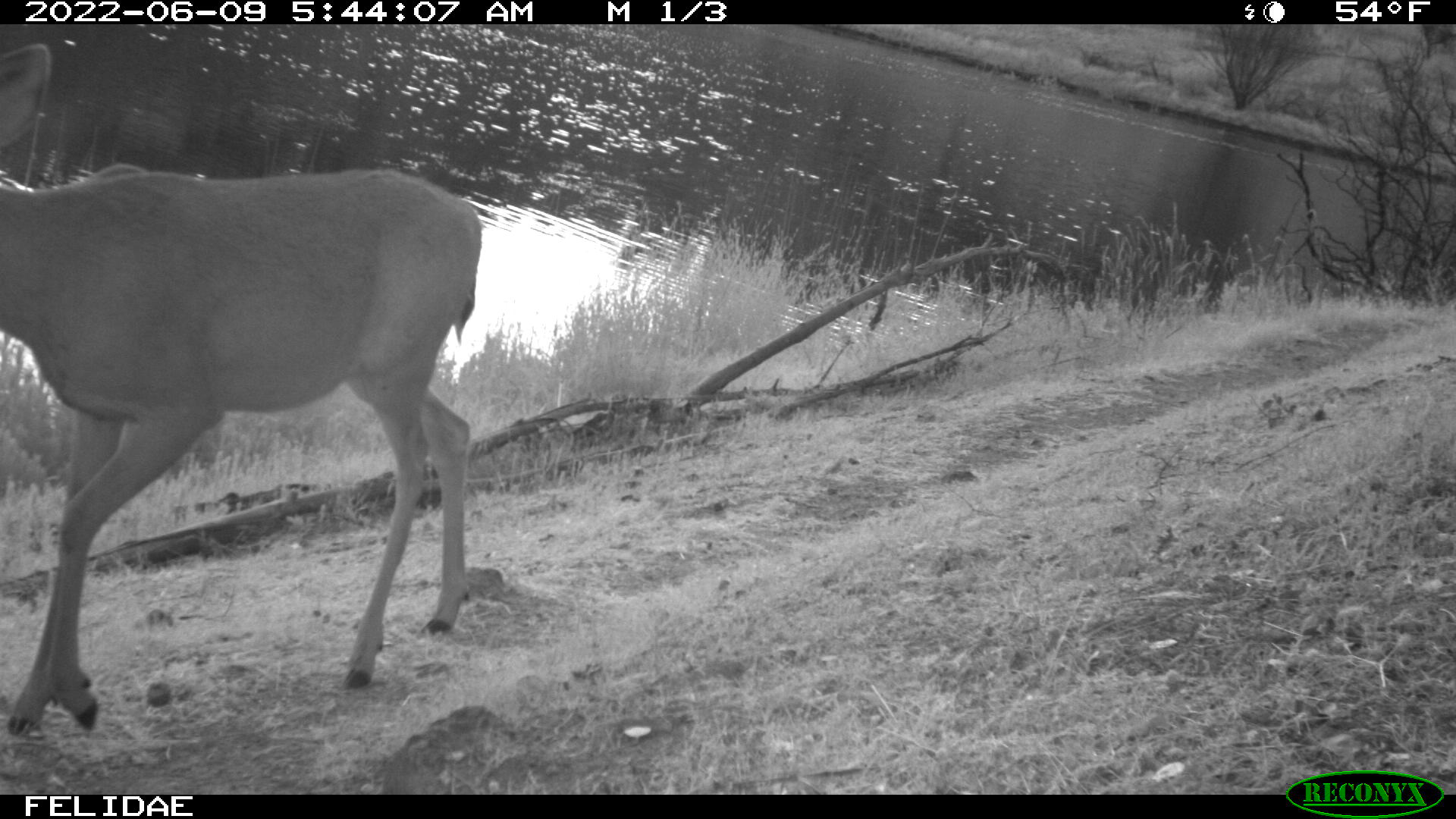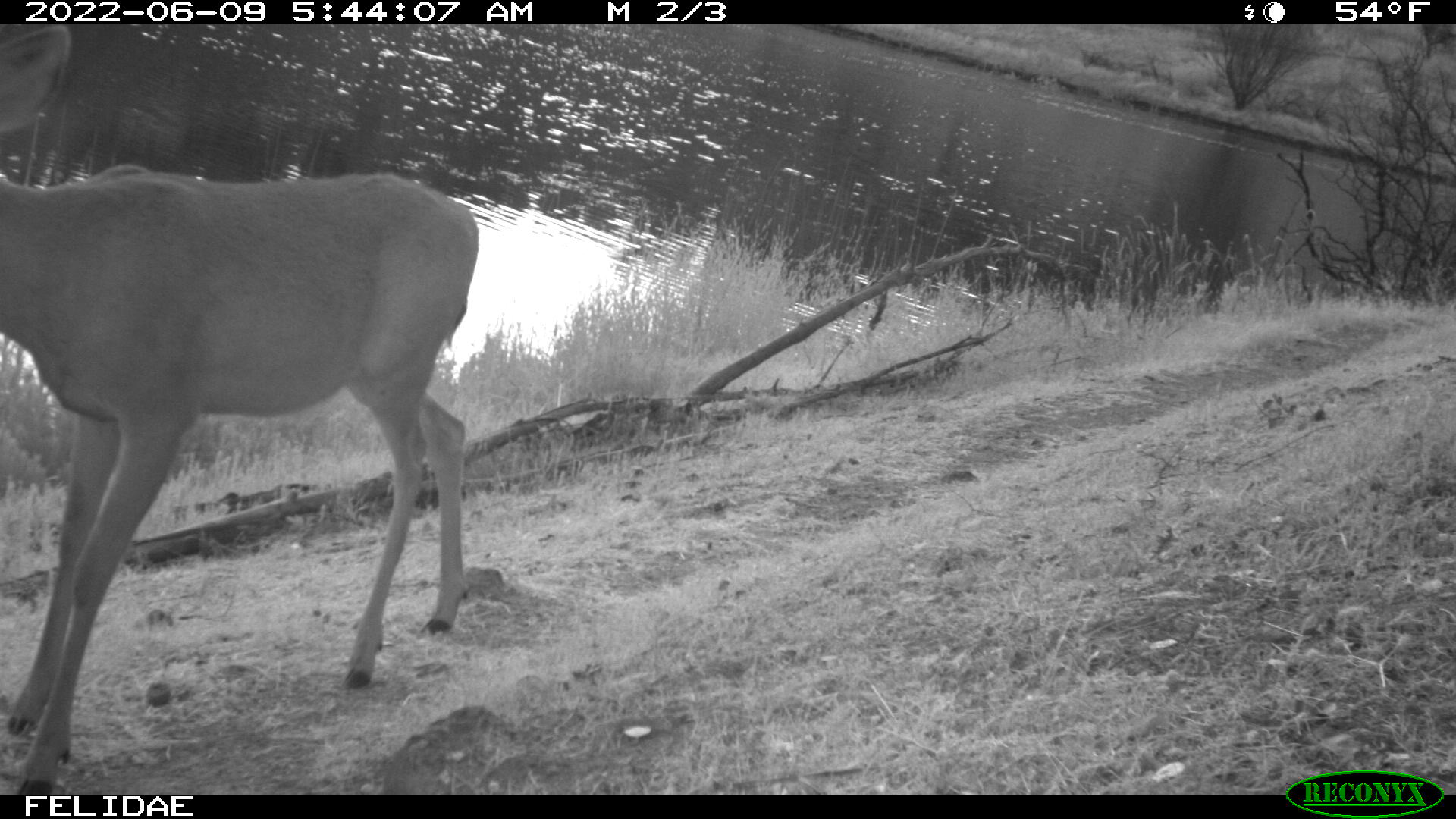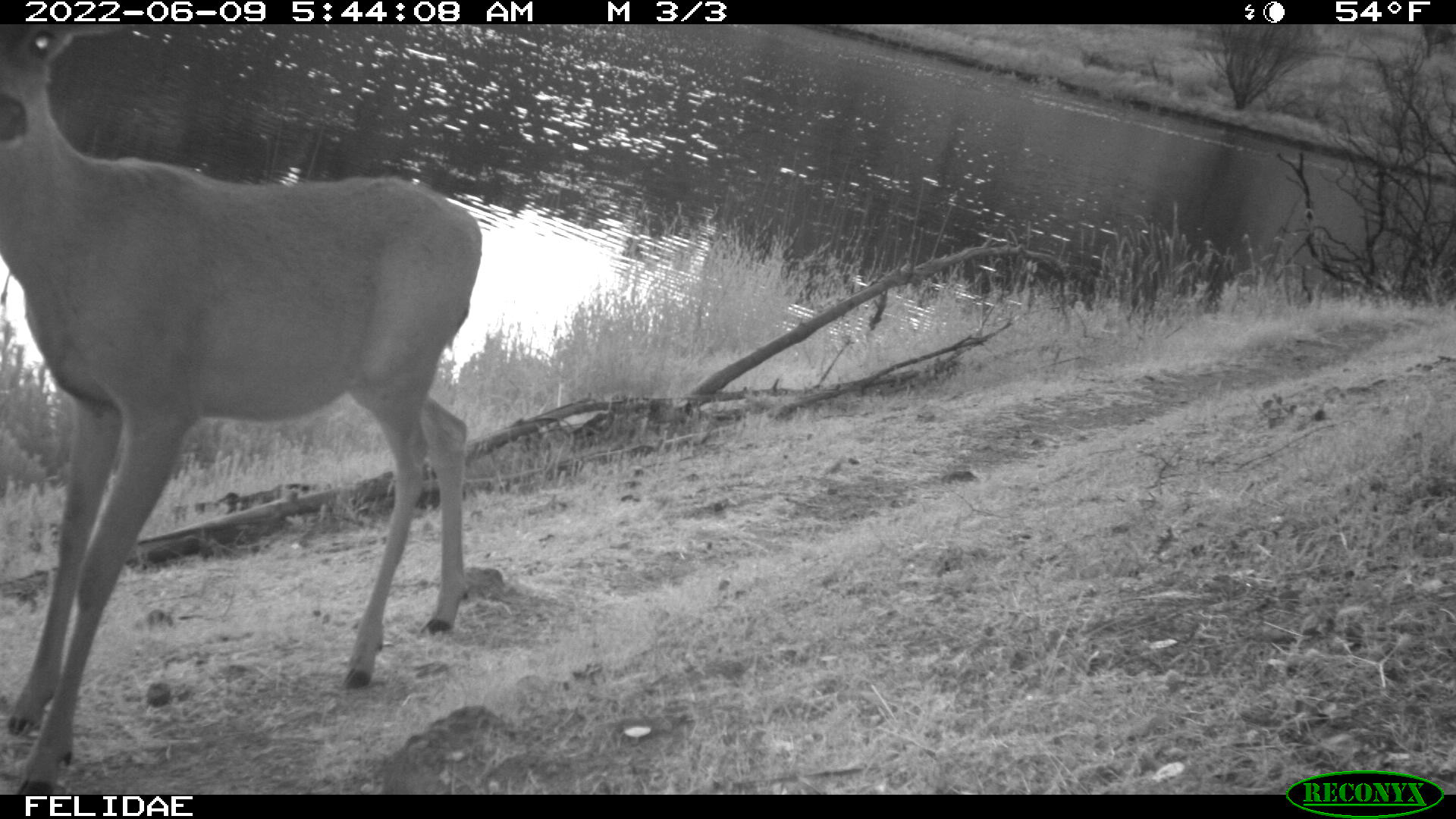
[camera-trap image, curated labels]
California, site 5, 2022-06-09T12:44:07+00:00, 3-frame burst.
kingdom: Animalia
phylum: Chordata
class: Mammalia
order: Artiodactyla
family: Cervidae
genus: Odocoileus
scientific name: Odocoileus hemionus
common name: mule deer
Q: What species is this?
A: Mule deer (Odocoileus hemionus).